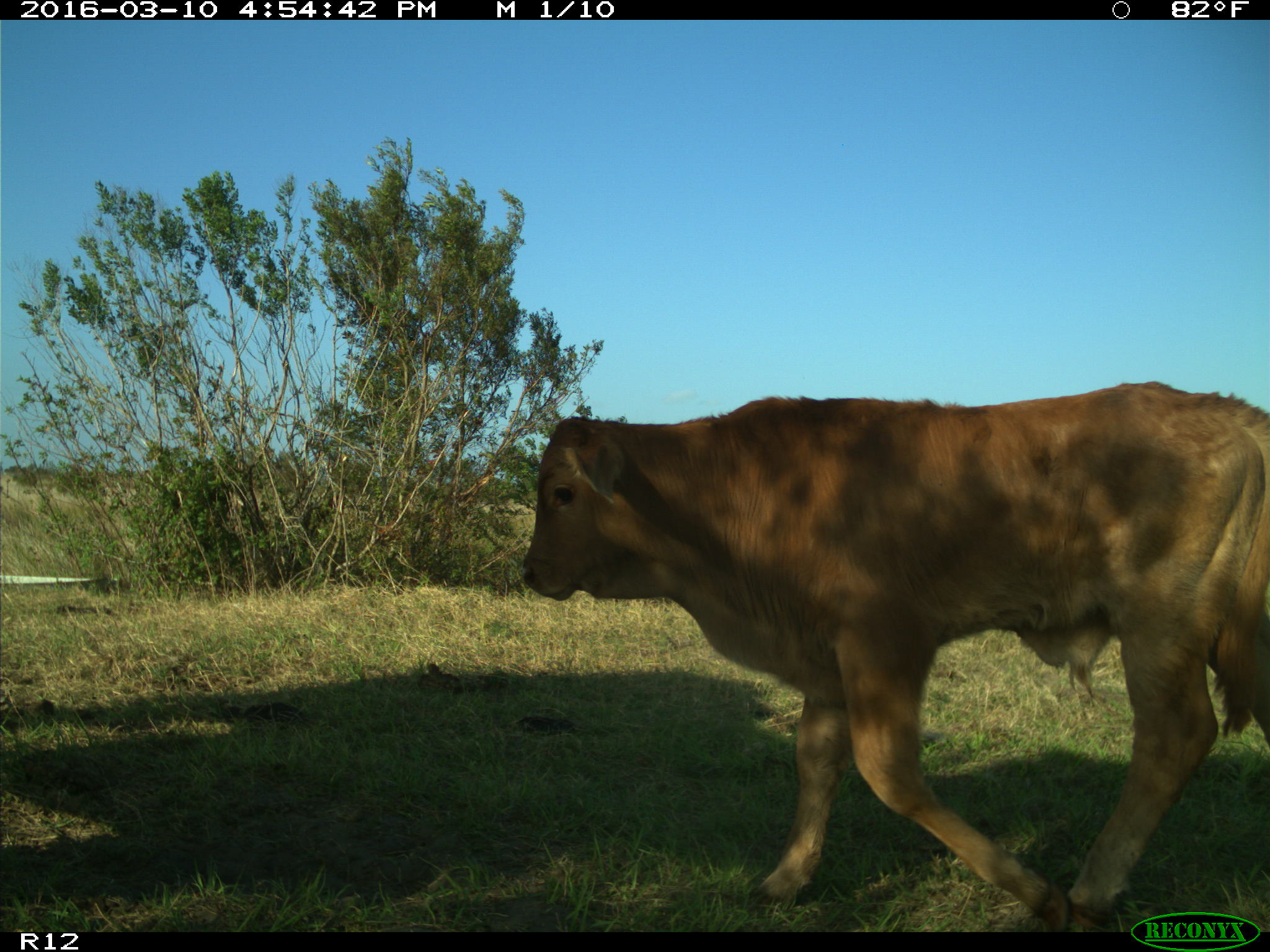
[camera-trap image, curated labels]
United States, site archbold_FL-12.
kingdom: Animalia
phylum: Chordata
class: Mammalia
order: Artiodactyla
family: Bovidae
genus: Bos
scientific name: Bos taurus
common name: domestic cow